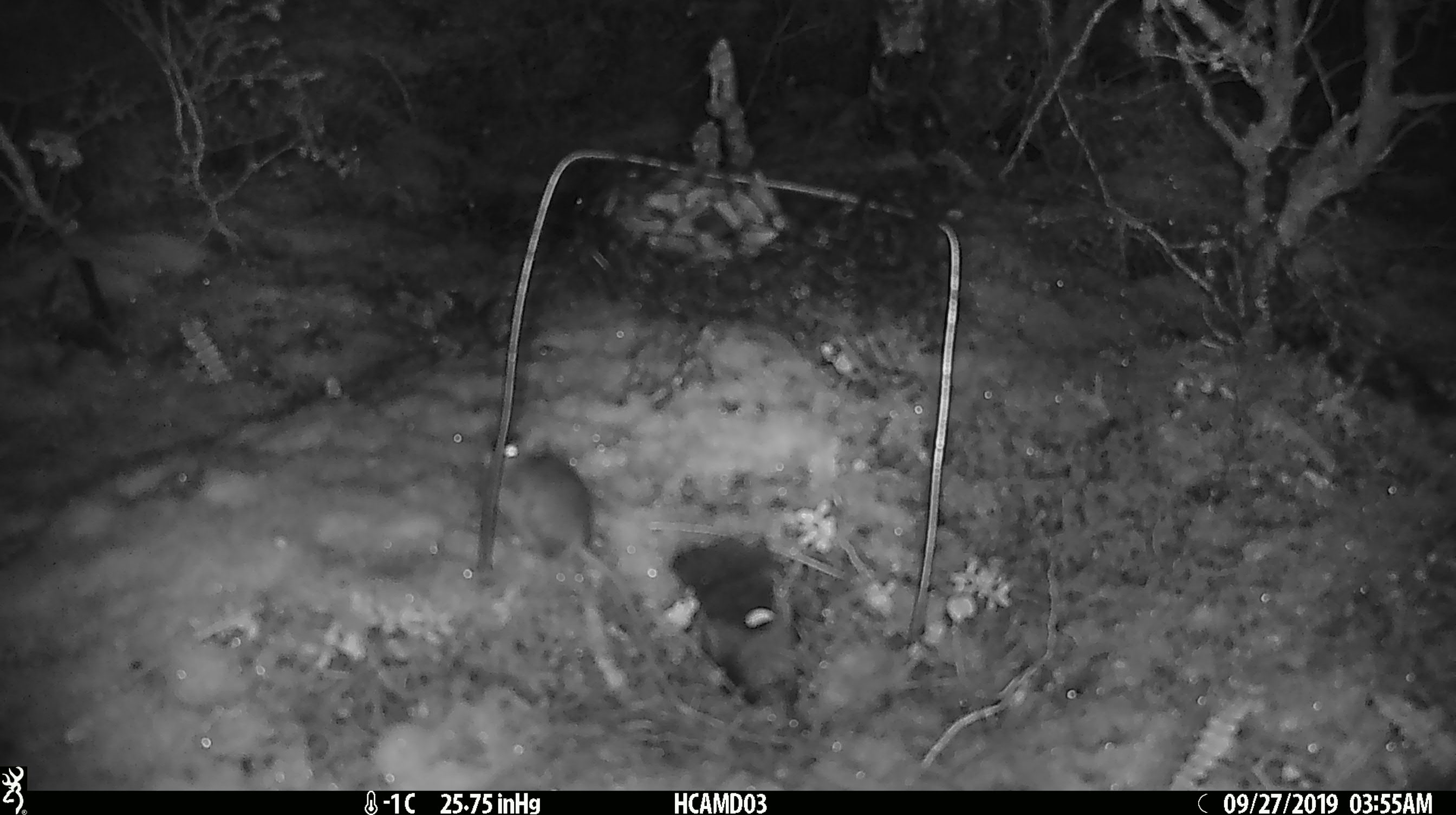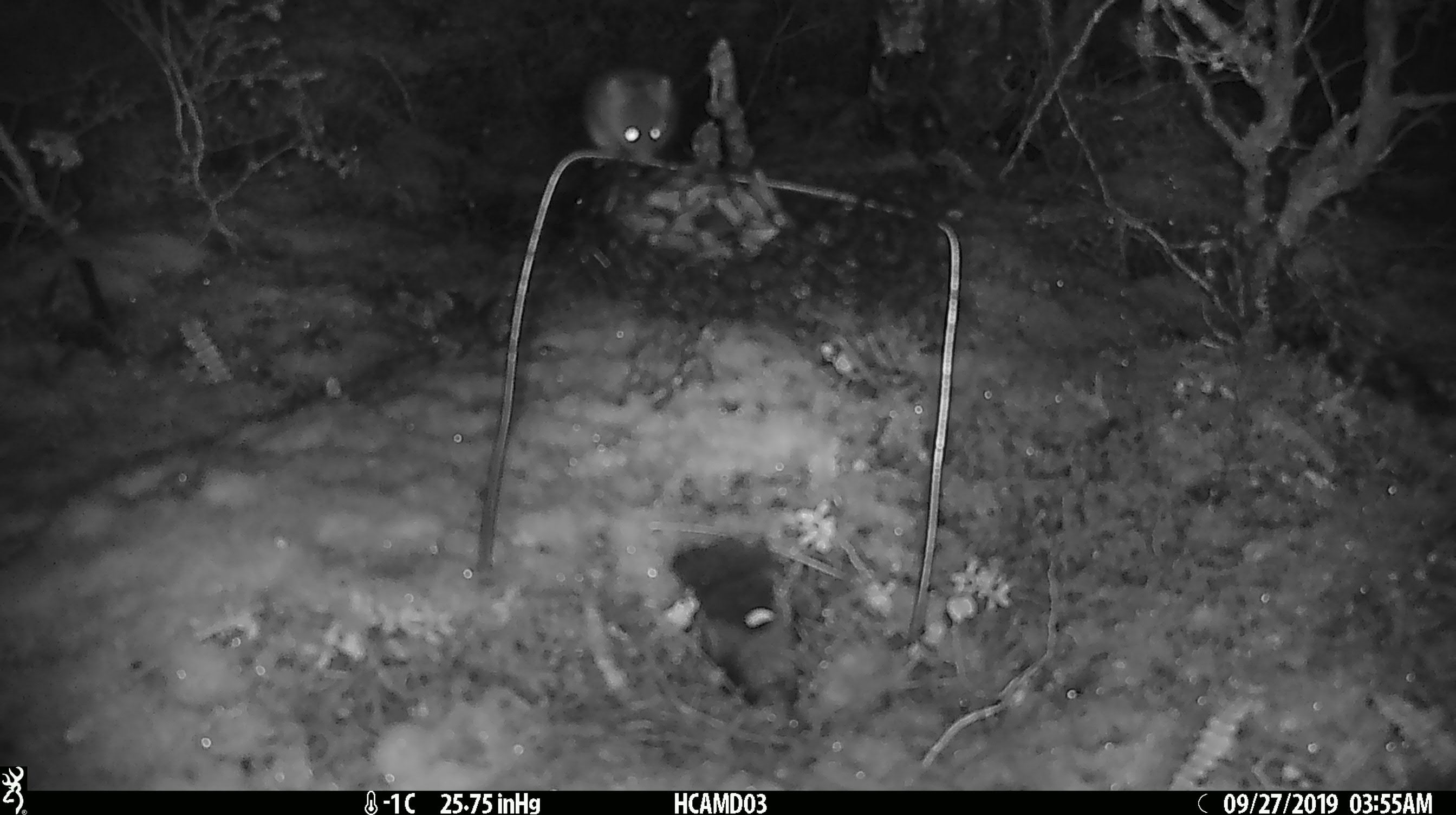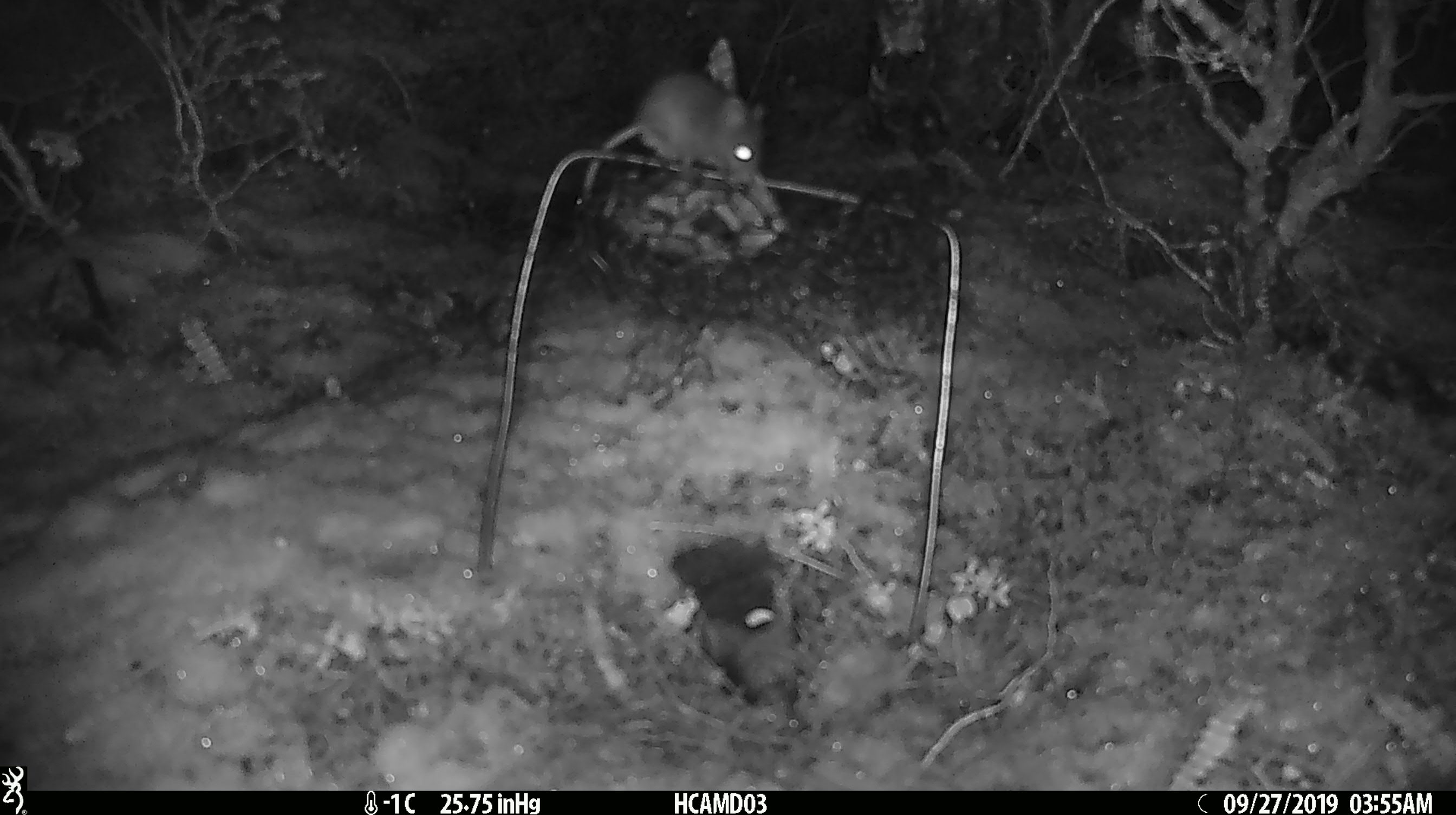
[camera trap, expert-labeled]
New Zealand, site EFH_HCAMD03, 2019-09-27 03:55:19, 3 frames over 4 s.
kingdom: Animalia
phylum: Chordata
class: Mammalia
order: Rodentia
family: Muridae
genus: Mus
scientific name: Mus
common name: mouse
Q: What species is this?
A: Mouse (Mus).